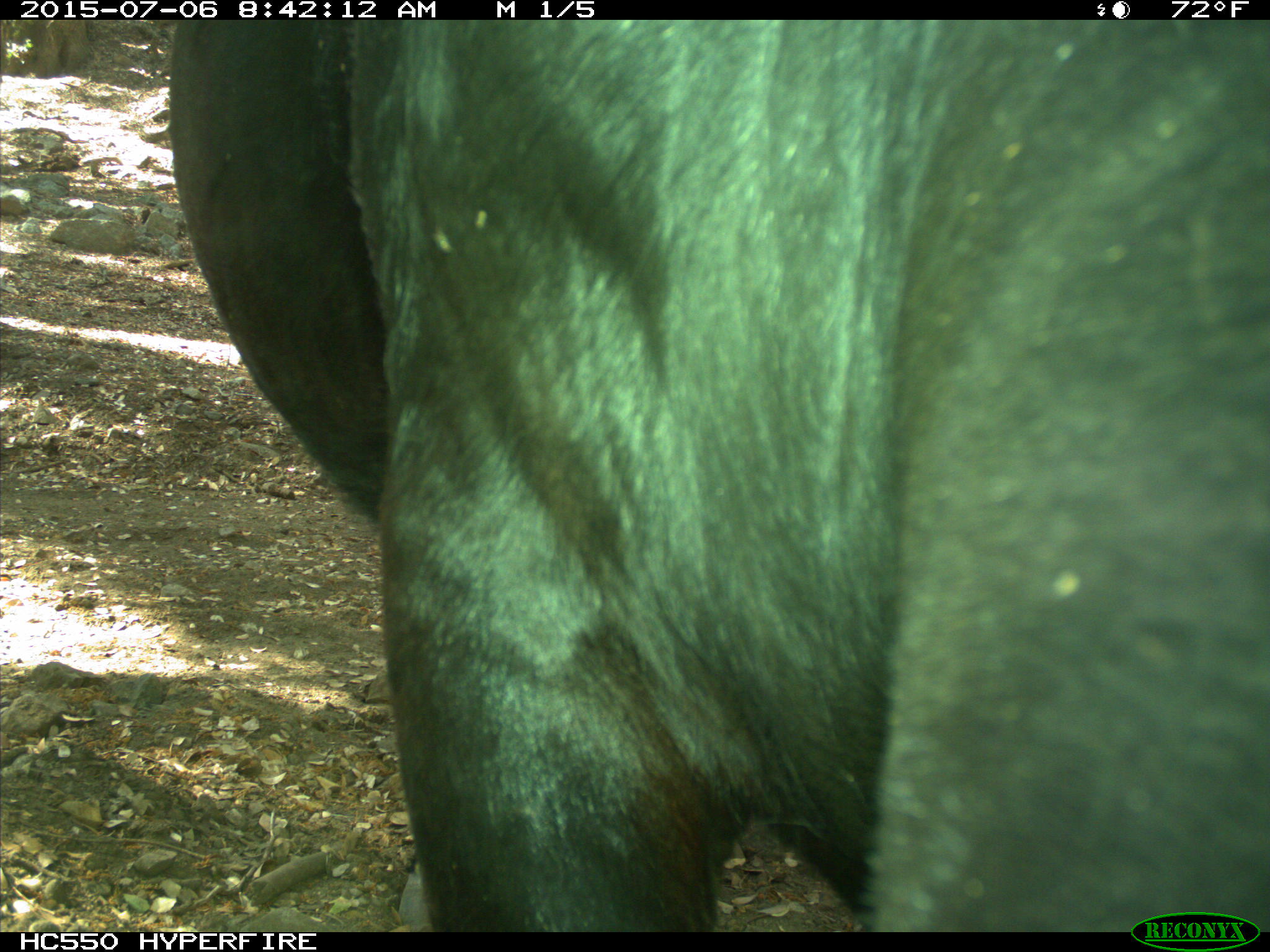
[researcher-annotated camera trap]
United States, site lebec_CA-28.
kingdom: Animalia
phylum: Chordata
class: Mammalia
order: Artiodactyla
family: Bovidae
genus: Bos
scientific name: Bos taurus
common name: domestic cow